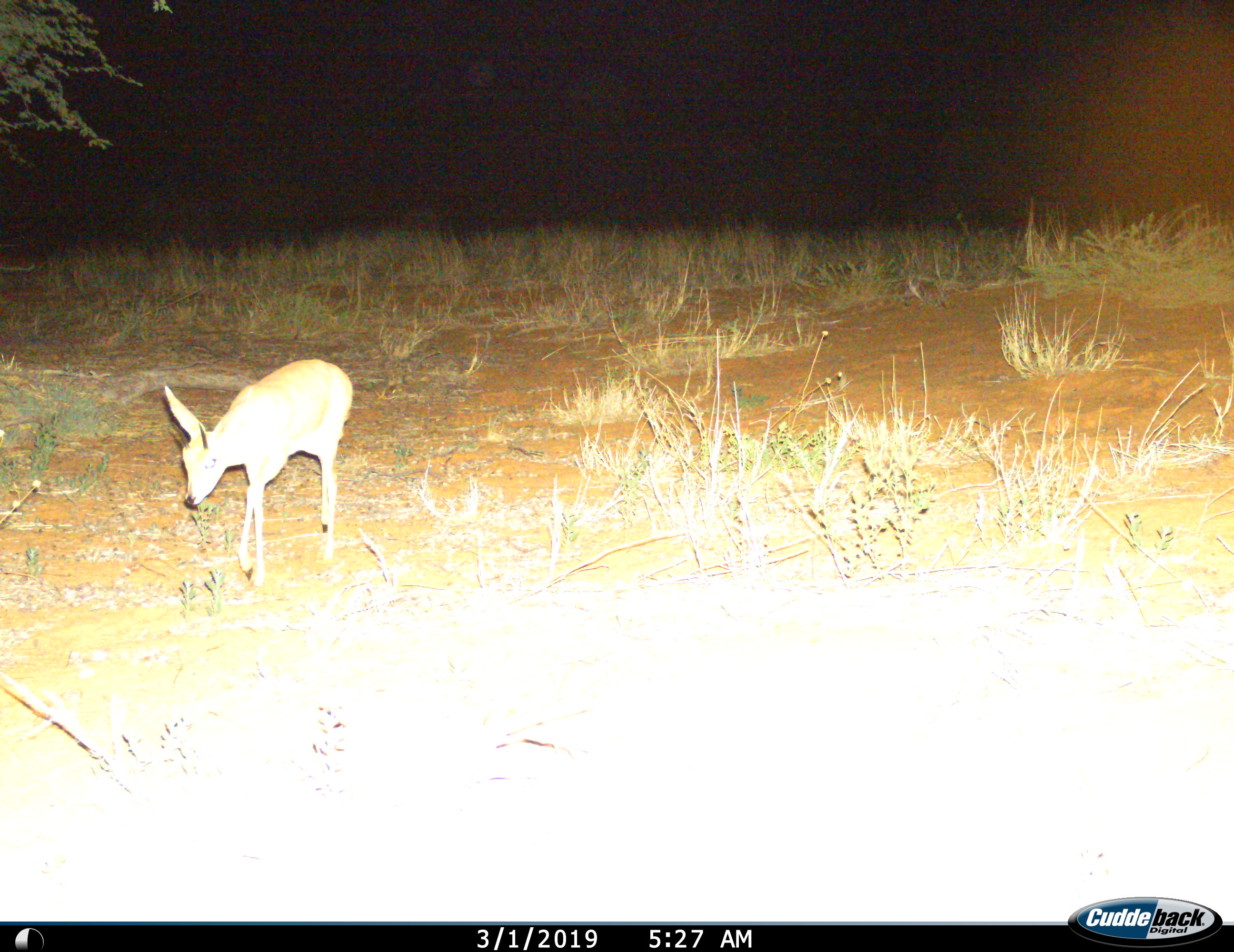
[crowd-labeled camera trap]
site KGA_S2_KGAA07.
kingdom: Animalia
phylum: Chordata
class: Mammalia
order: Artiodactyla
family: Bovidae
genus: Raphicerus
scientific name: Raphicerus campestris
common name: steenbok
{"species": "steenbok (Raphicerus campestris)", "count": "1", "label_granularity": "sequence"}